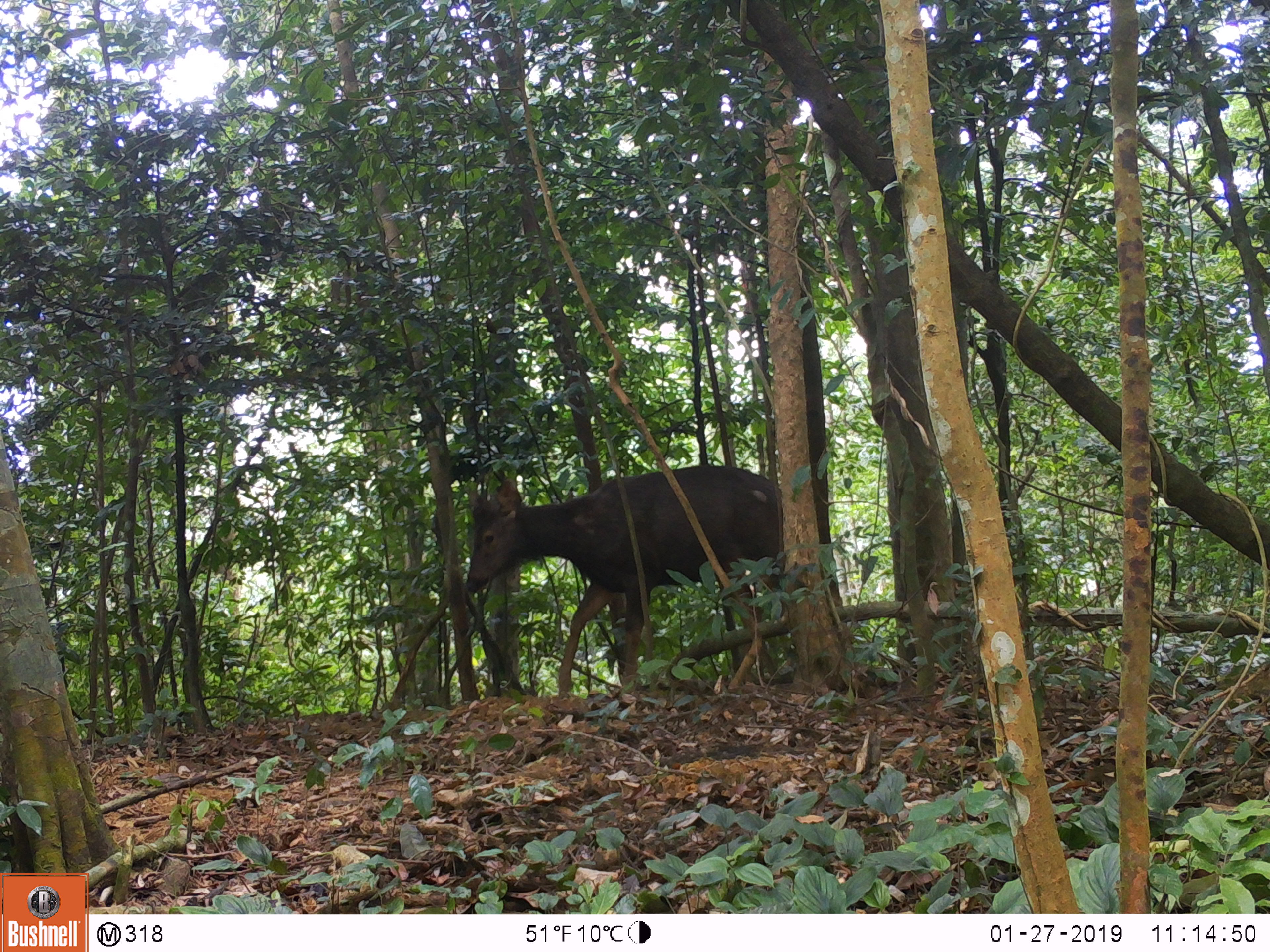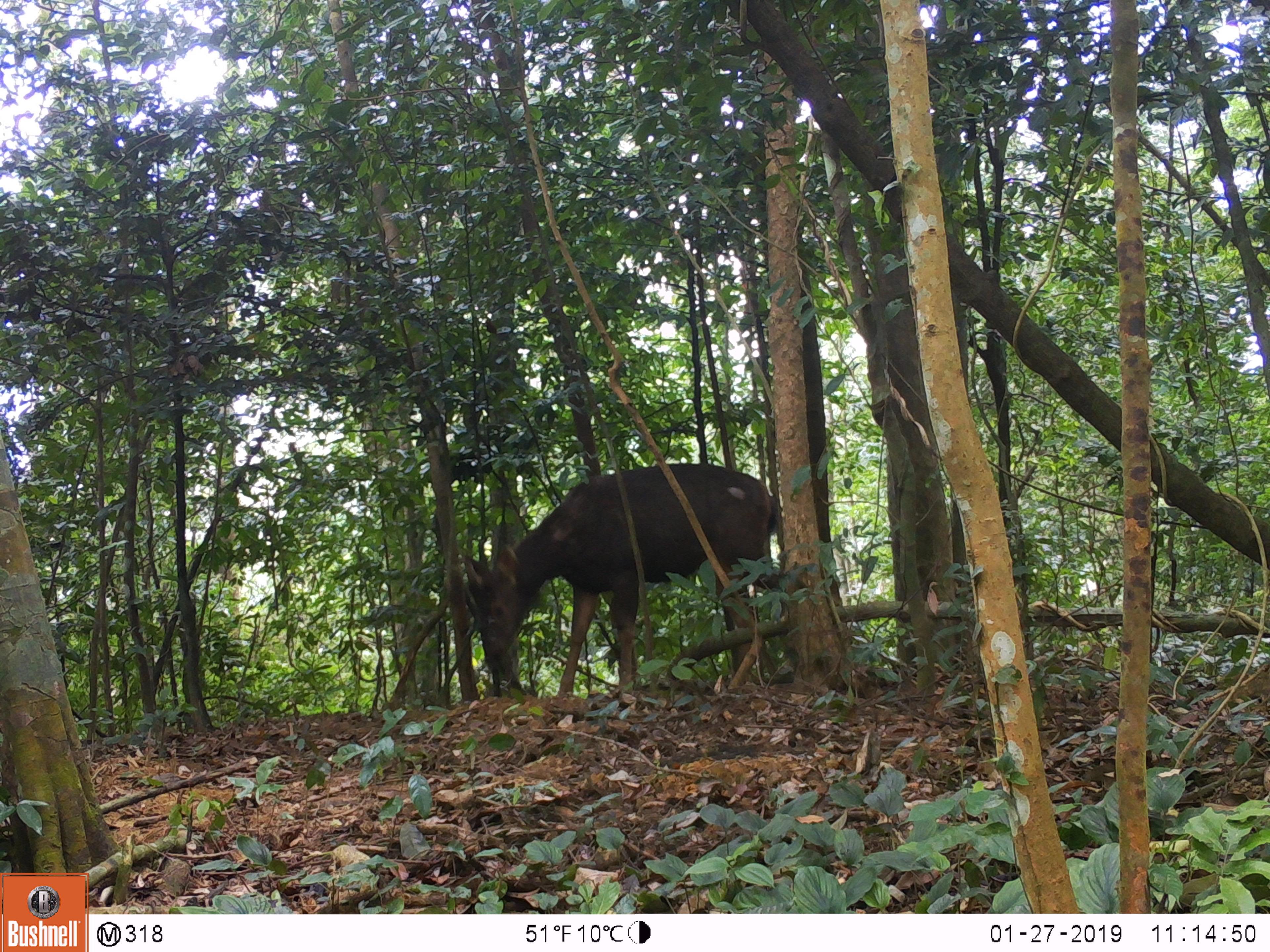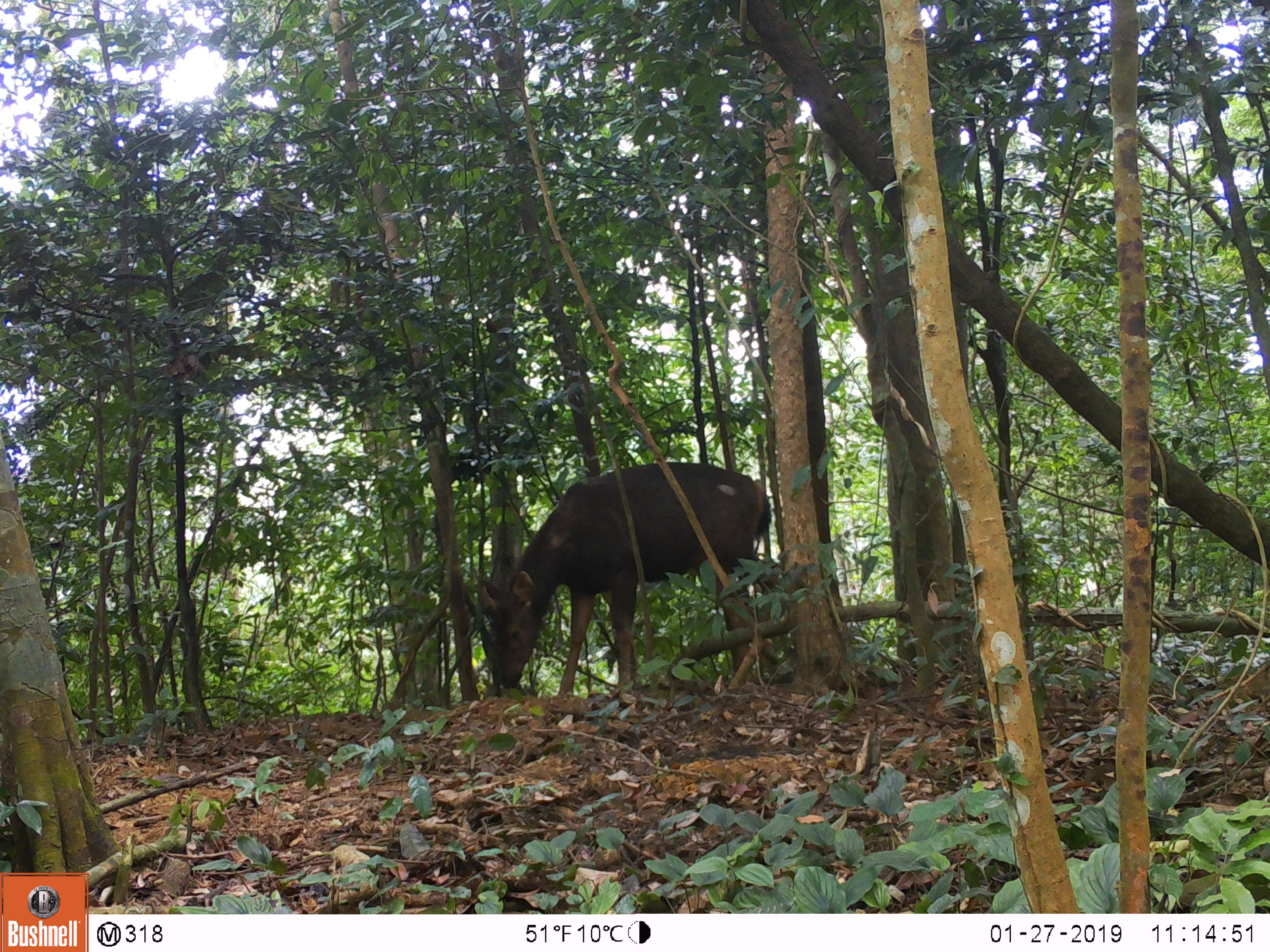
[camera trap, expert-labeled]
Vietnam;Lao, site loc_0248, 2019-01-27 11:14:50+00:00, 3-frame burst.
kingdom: Animalia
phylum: Chordata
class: Mammalia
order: Artiodactyla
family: Cervidae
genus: Rusa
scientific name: Rusa unicolor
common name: sambar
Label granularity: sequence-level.